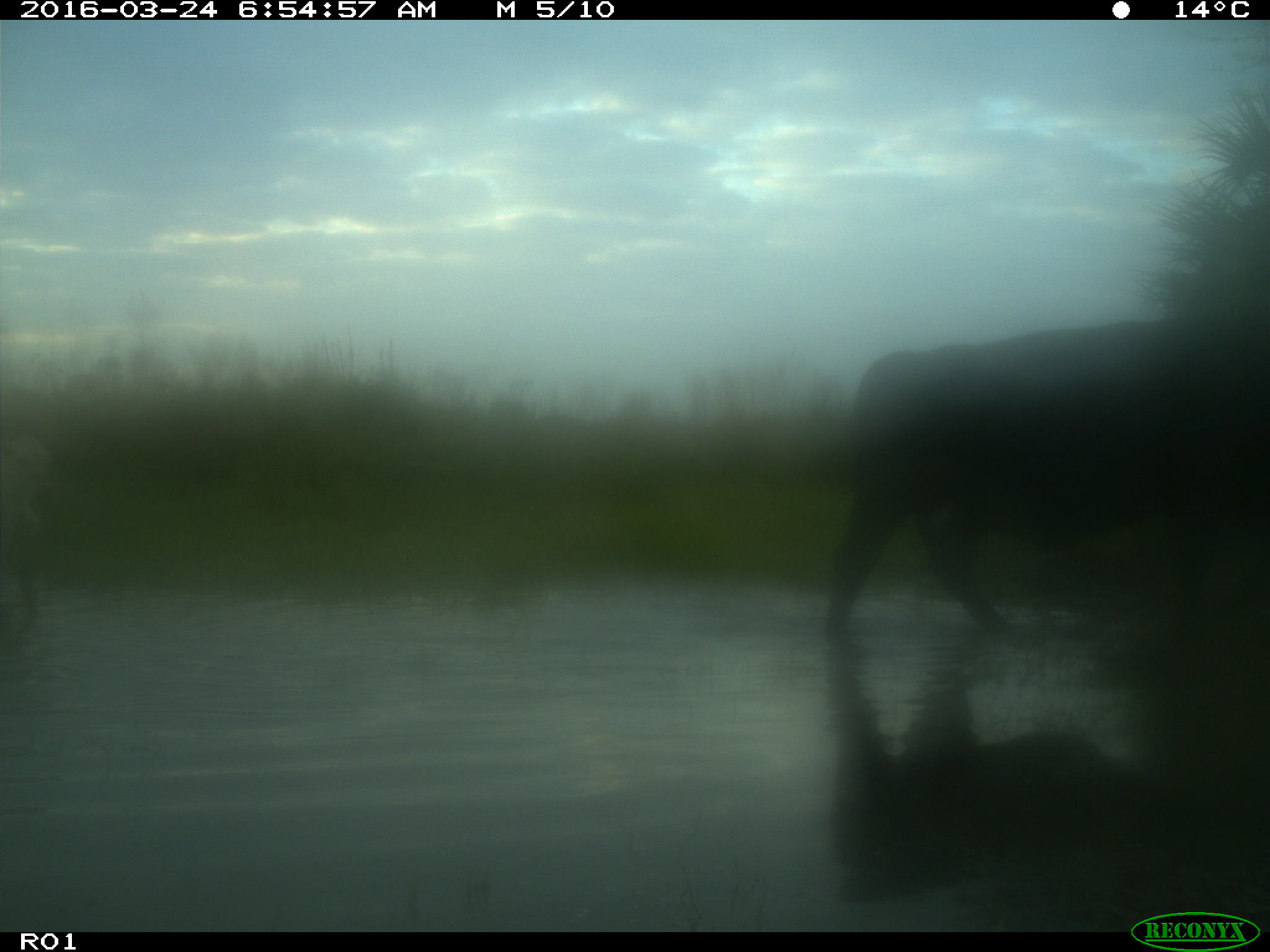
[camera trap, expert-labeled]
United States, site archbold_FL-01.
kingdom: Animalia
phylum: Chordata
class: Mammalia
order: Artiodactyla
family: Bovidae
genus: Bos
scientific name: Bos taurus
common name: domestic cow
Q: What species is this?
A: Bos taurus (domestic cow).